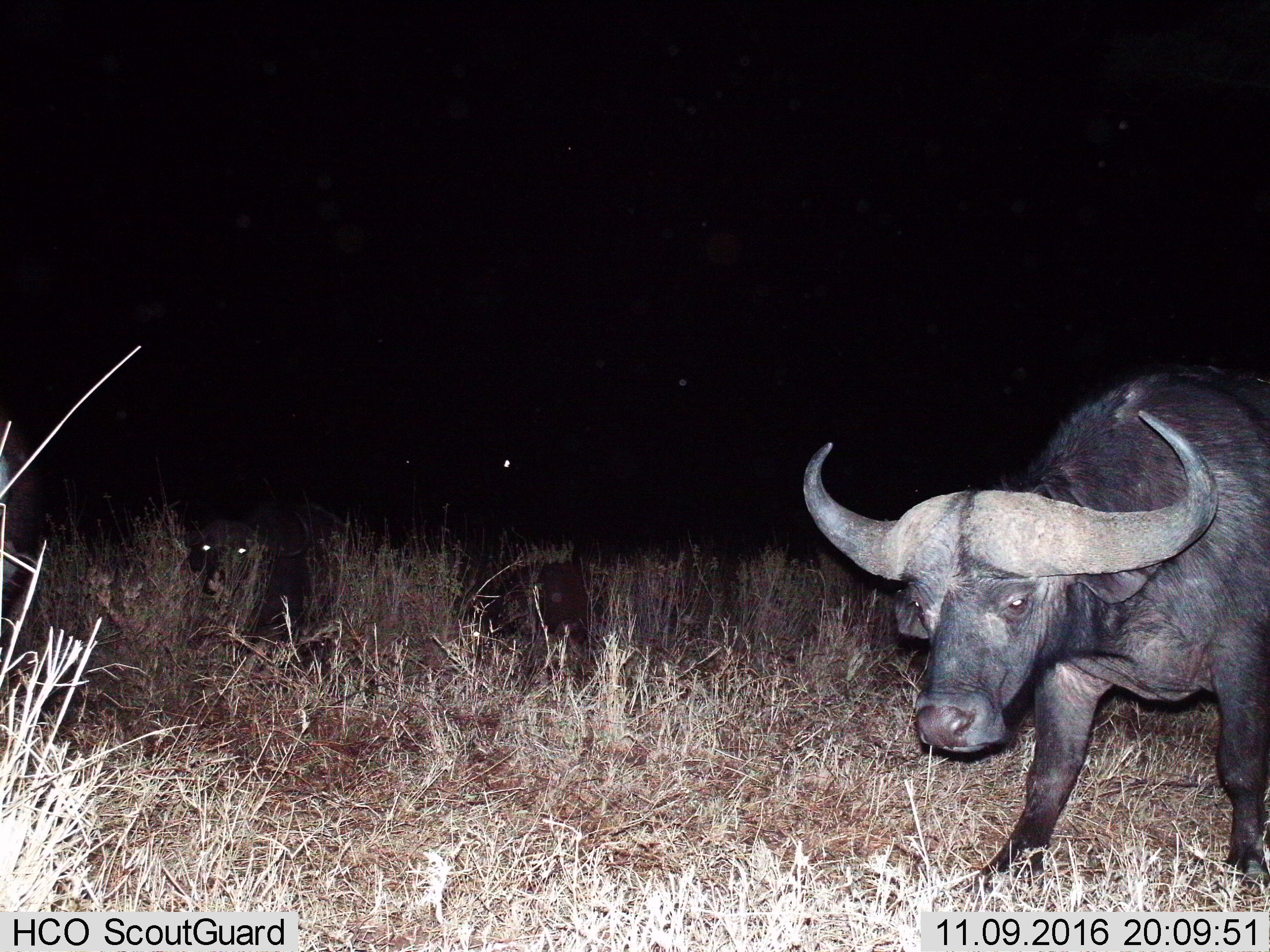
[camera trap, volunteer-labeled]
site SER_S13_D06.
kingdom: Animalia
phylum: Chordata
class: Mammalia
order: Artiodactyla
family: Bovidae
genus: Syncerus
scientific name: Syncerus caffer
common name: african buffalo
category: buffalo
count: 2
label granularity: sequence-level